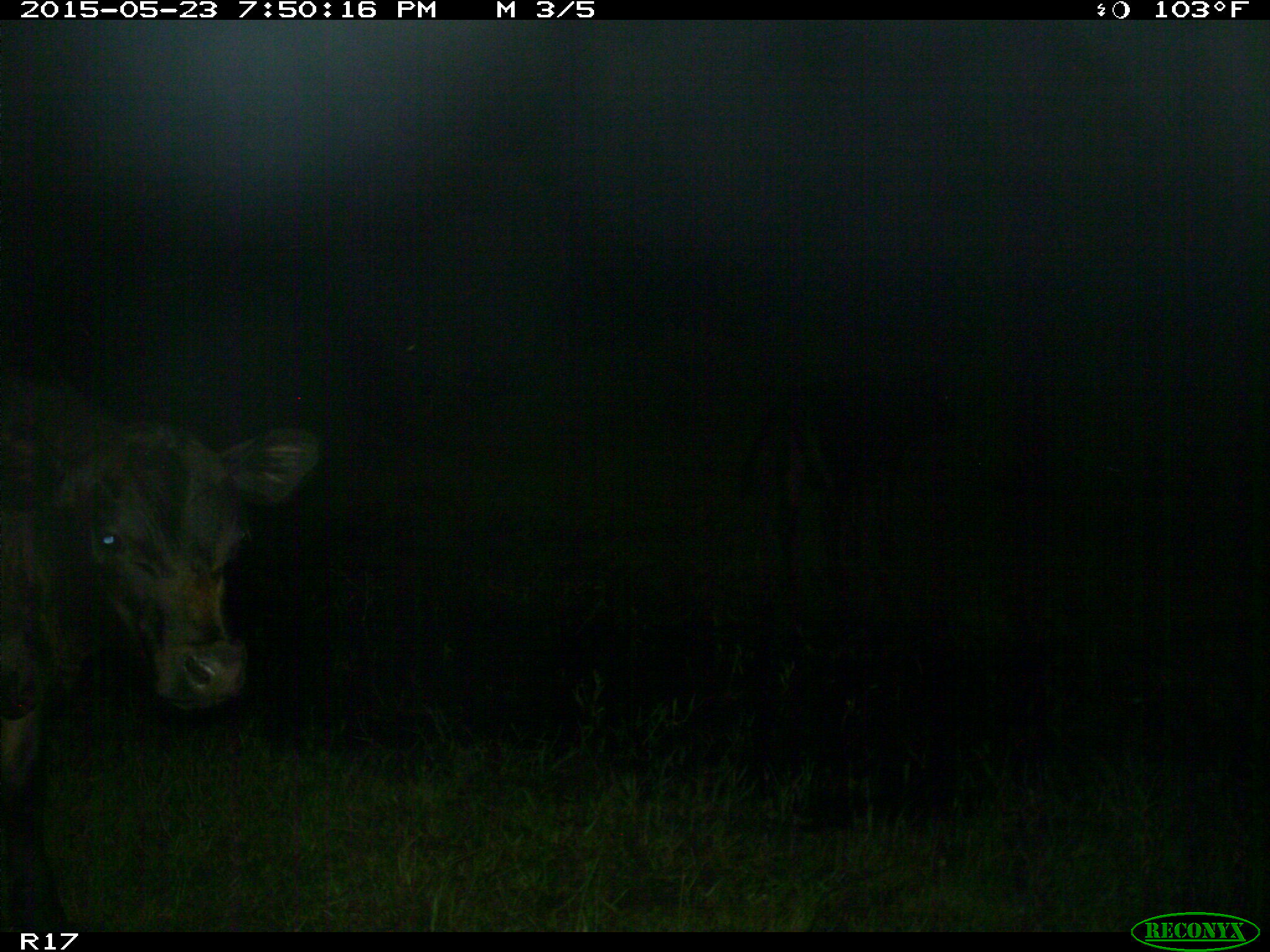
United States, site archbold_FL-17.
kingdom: Animalia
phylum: Chordata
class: Mammalia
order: Artiodactyla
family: Bovidae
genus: Bos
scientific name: Bos taurus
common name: domestic cow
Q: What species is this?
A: Bos taurus (domestic cow).